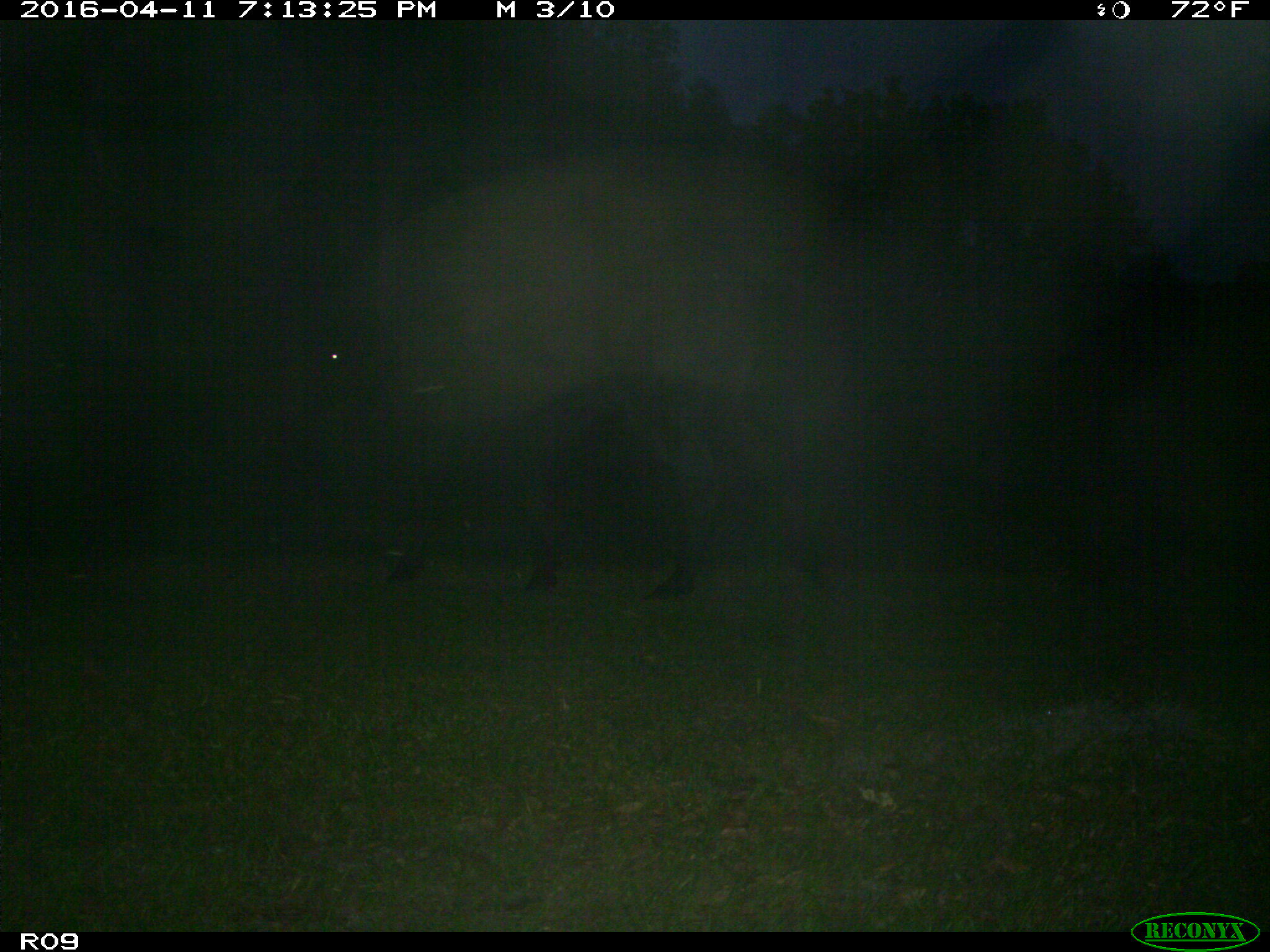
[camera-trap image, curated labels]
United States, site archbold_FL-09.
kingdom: Animalia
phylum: Chordata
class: Mammalia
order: Artiodactyla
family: Bovidae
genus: Bos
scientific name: Bos taurus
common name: domestic cow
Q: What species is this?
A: Bos taurus (domestic cow).